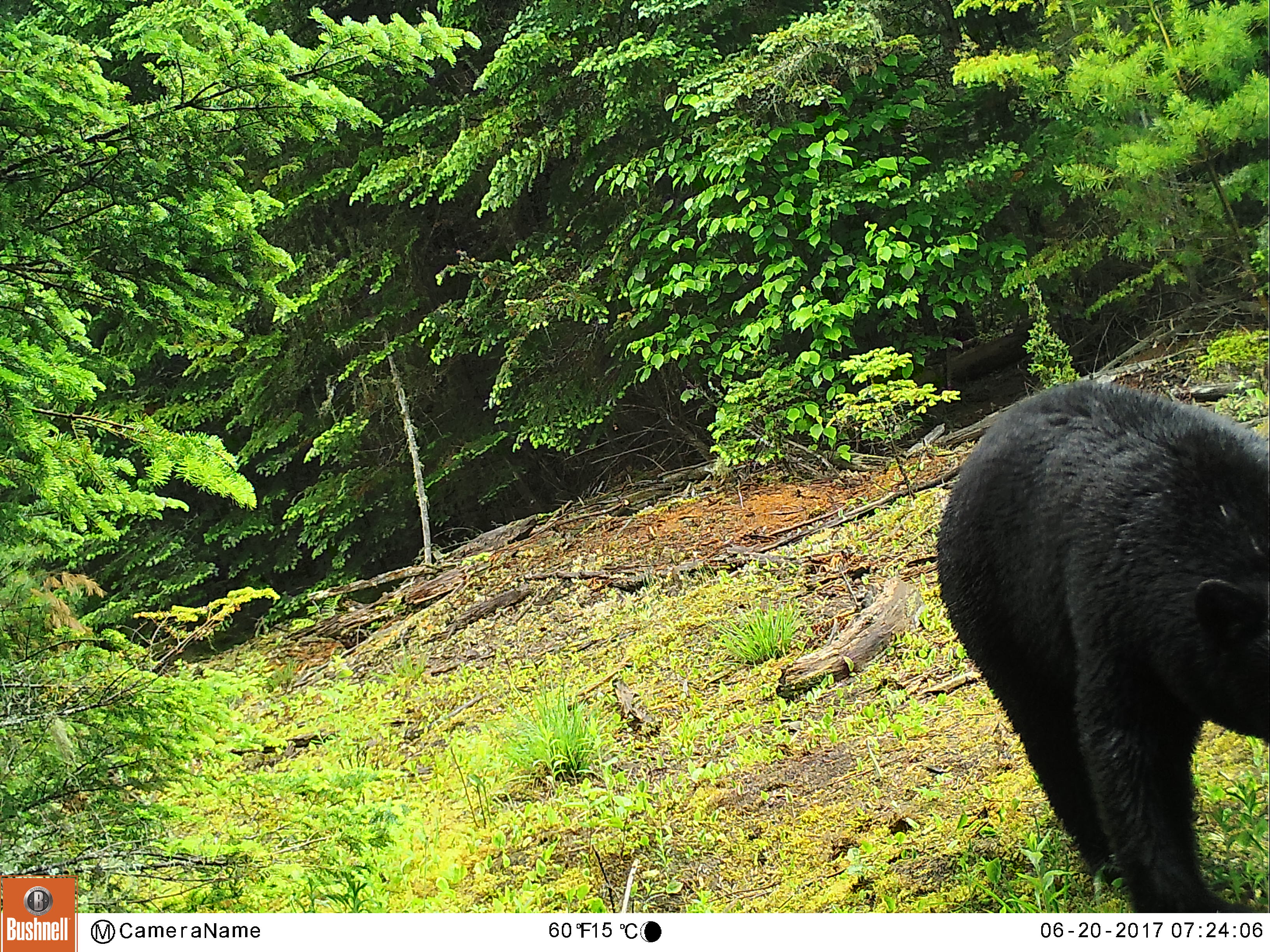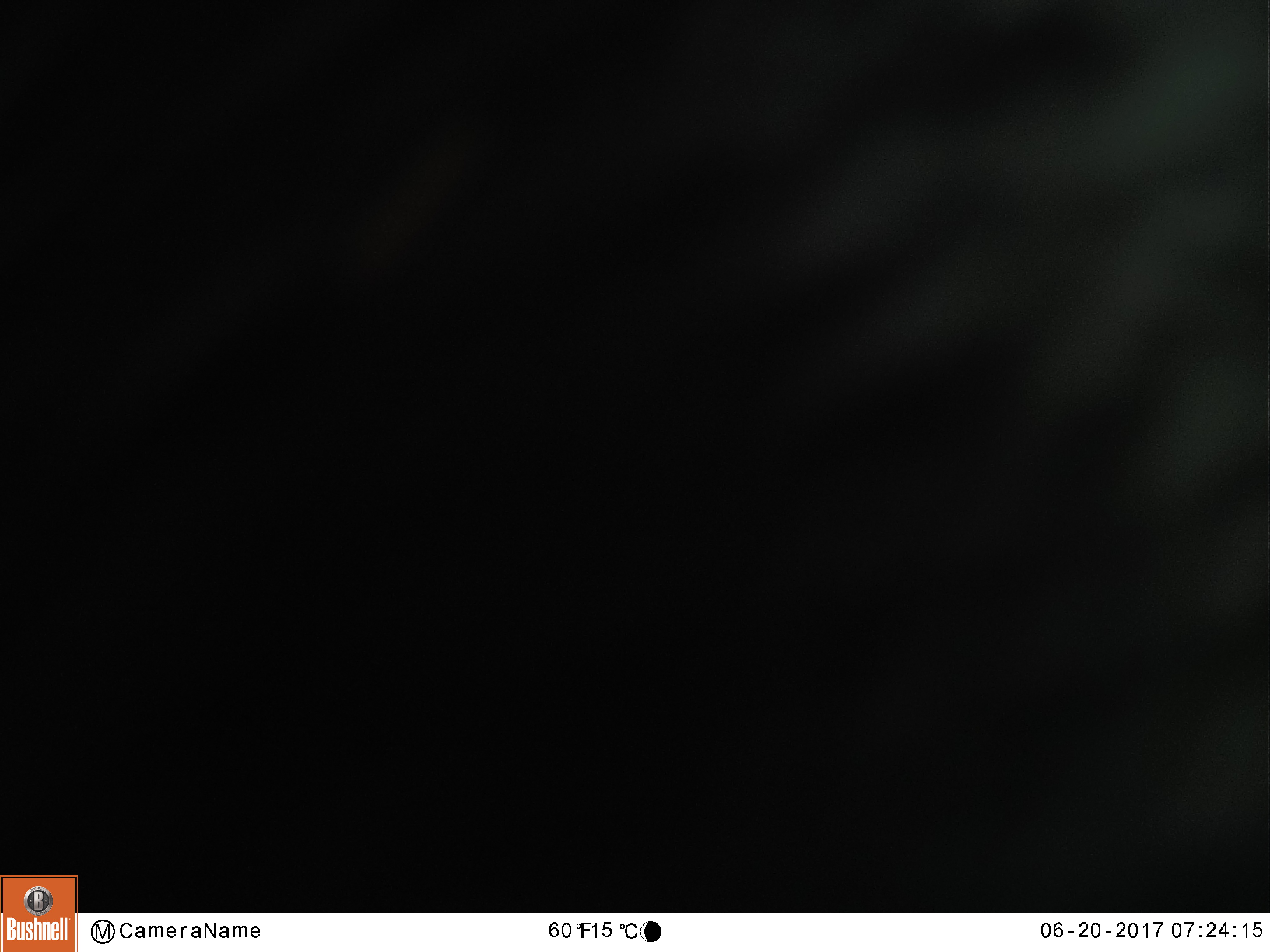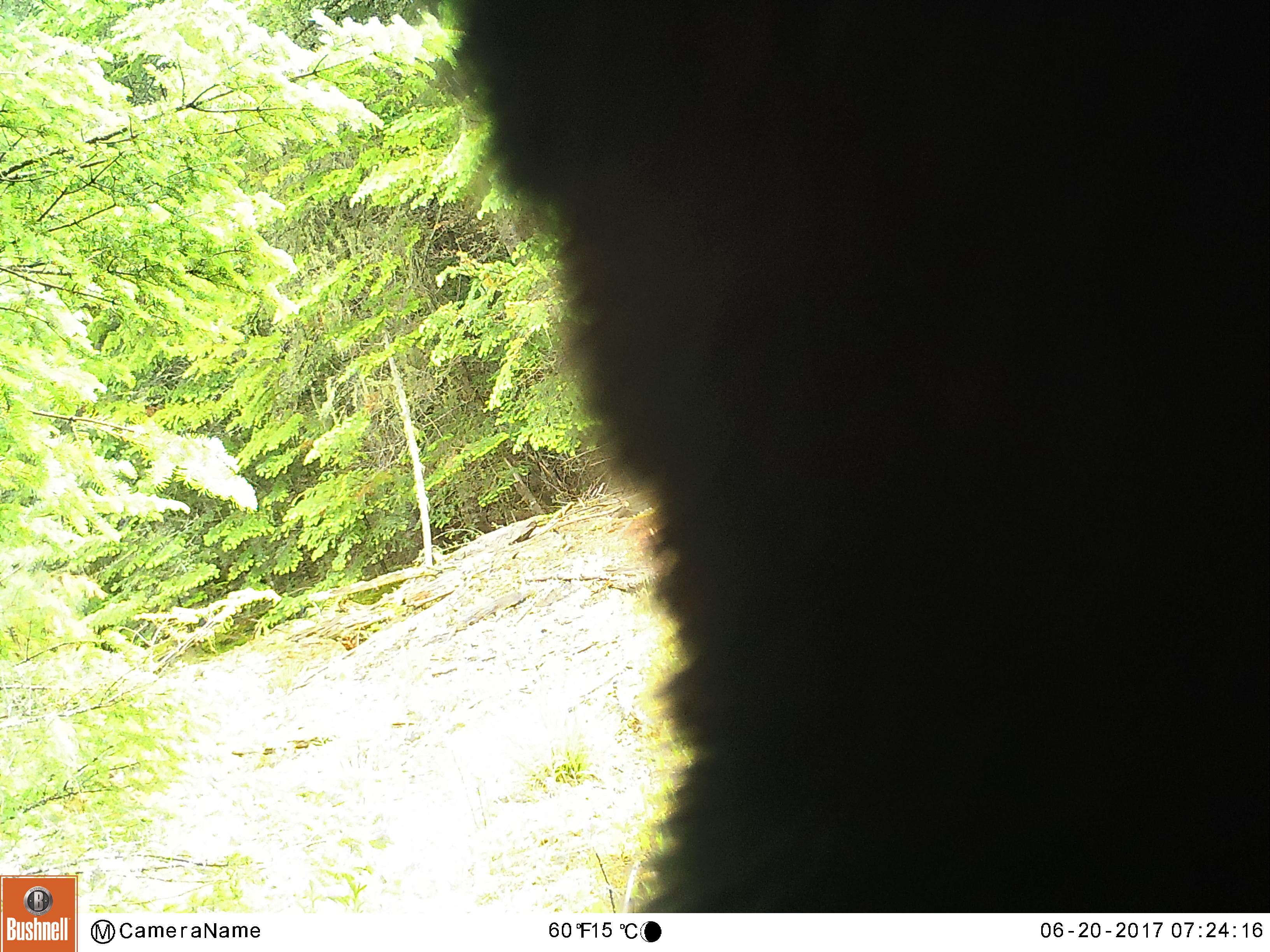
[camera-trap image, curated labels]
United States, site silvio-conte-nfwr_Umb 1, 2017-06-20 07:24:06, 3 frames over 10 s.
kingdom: Animalia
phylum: Chordata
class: Mammalia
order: Carnivora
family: Ursidae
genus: Ursus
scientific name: Ursus americanus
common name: black bear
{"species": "black bear (Ursus americanus)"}